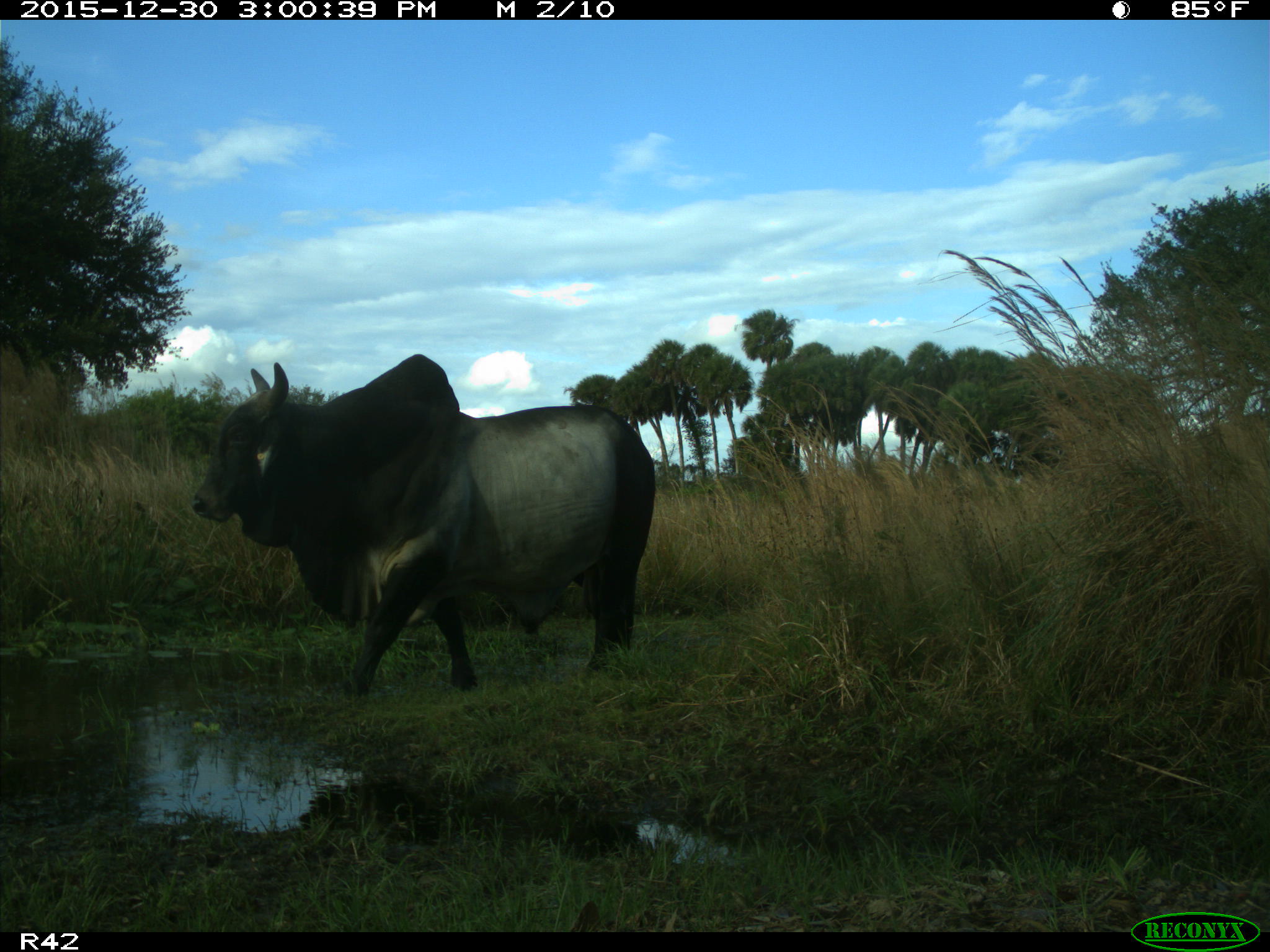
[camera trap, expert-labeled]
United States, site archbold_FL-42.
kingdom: Animalia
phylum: Chordata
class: Mammalia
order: Artiodactyla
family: Bovidae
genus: Bos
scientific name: Bos taurus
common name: domestic cow